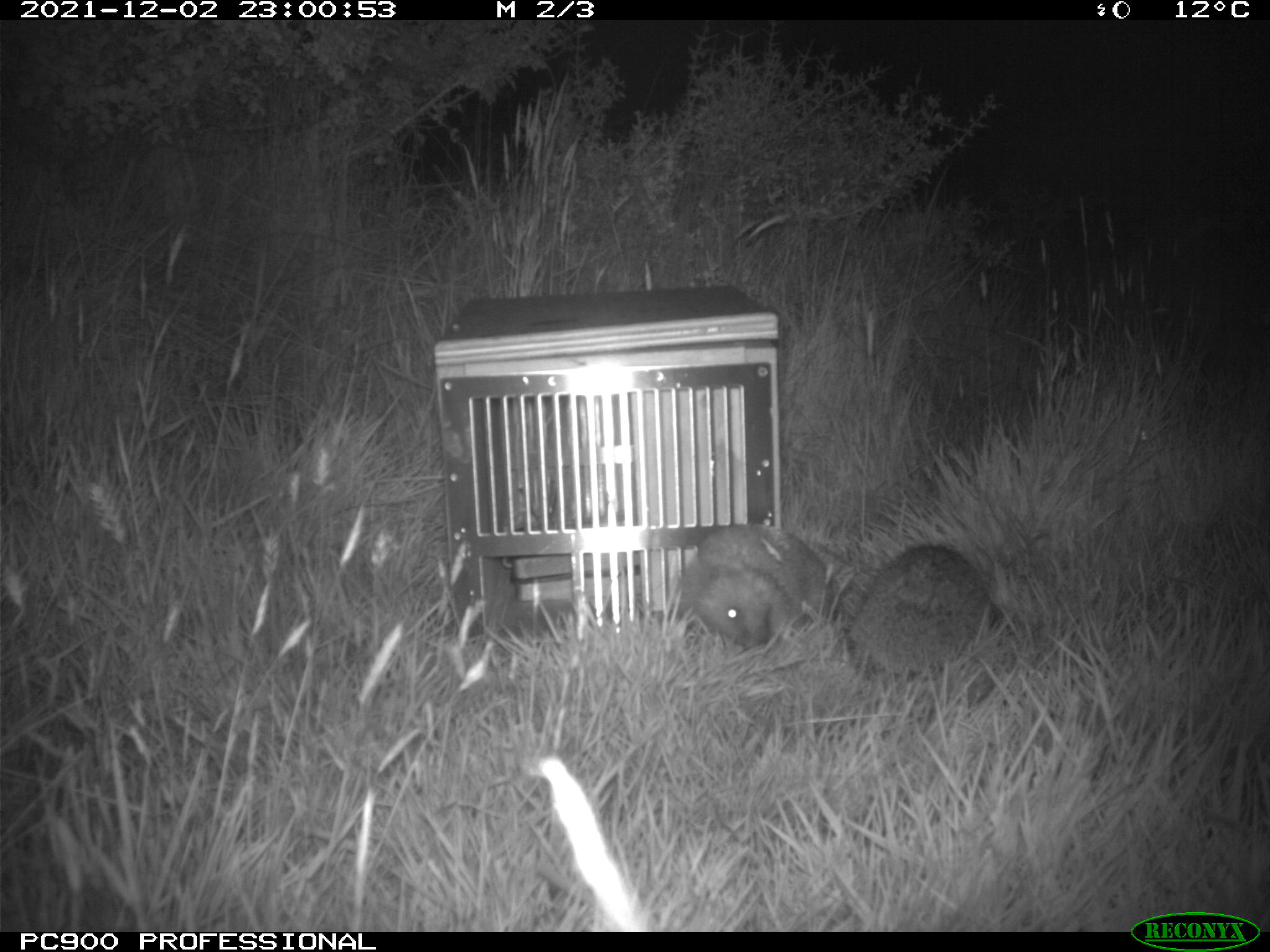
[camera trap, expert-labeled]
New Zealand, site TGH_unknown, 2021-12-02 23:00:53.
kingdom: Animalia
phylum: Chordata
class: Mammalia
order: Eulipotyphla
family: Erinaceidae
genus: Erinaceus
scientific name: Erinaceus europaeus europaeus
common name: european hedgehog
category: hedgehog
Hedgehog (european hedgehog) (Erinaceus europaeus europaeus).